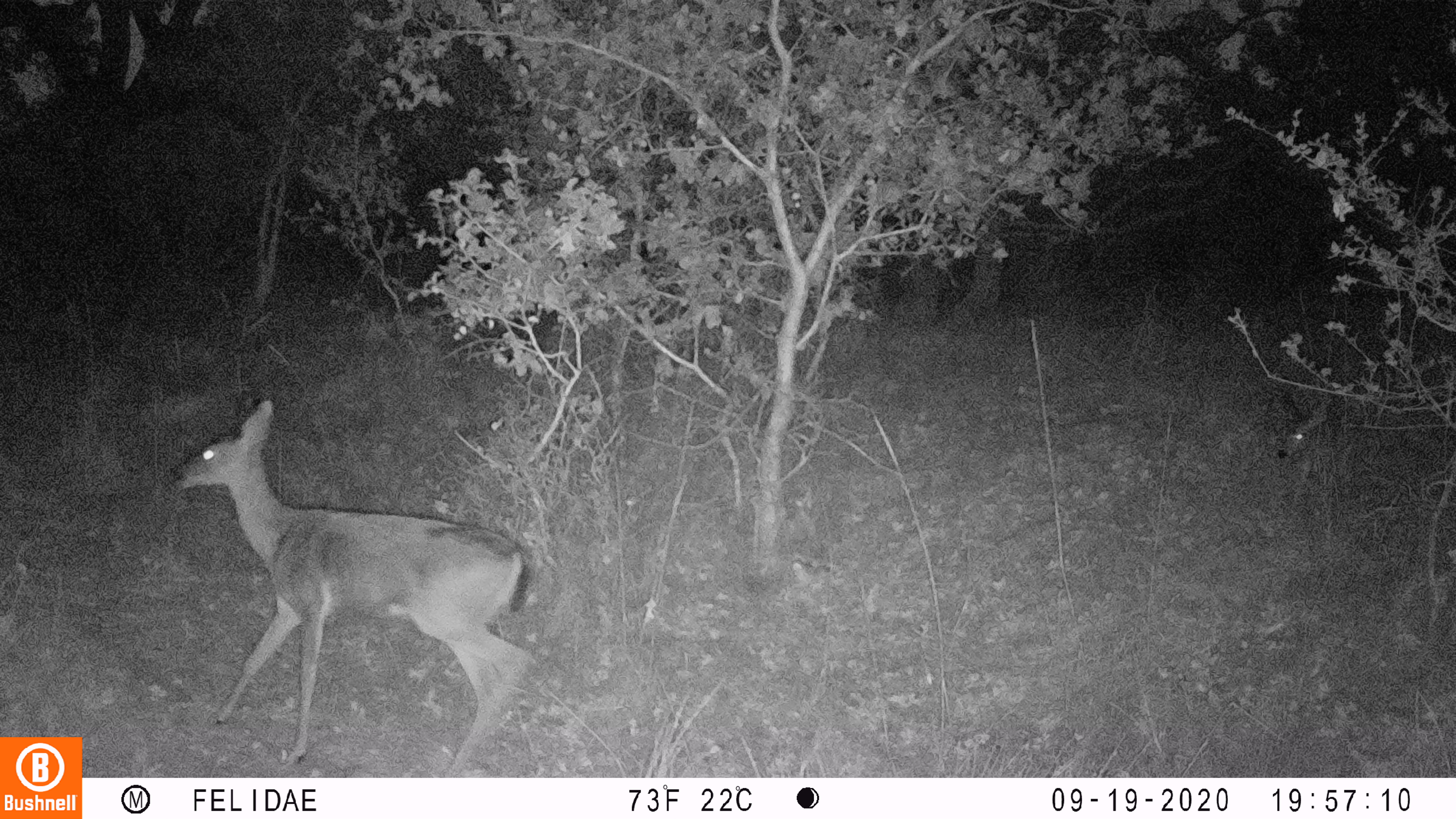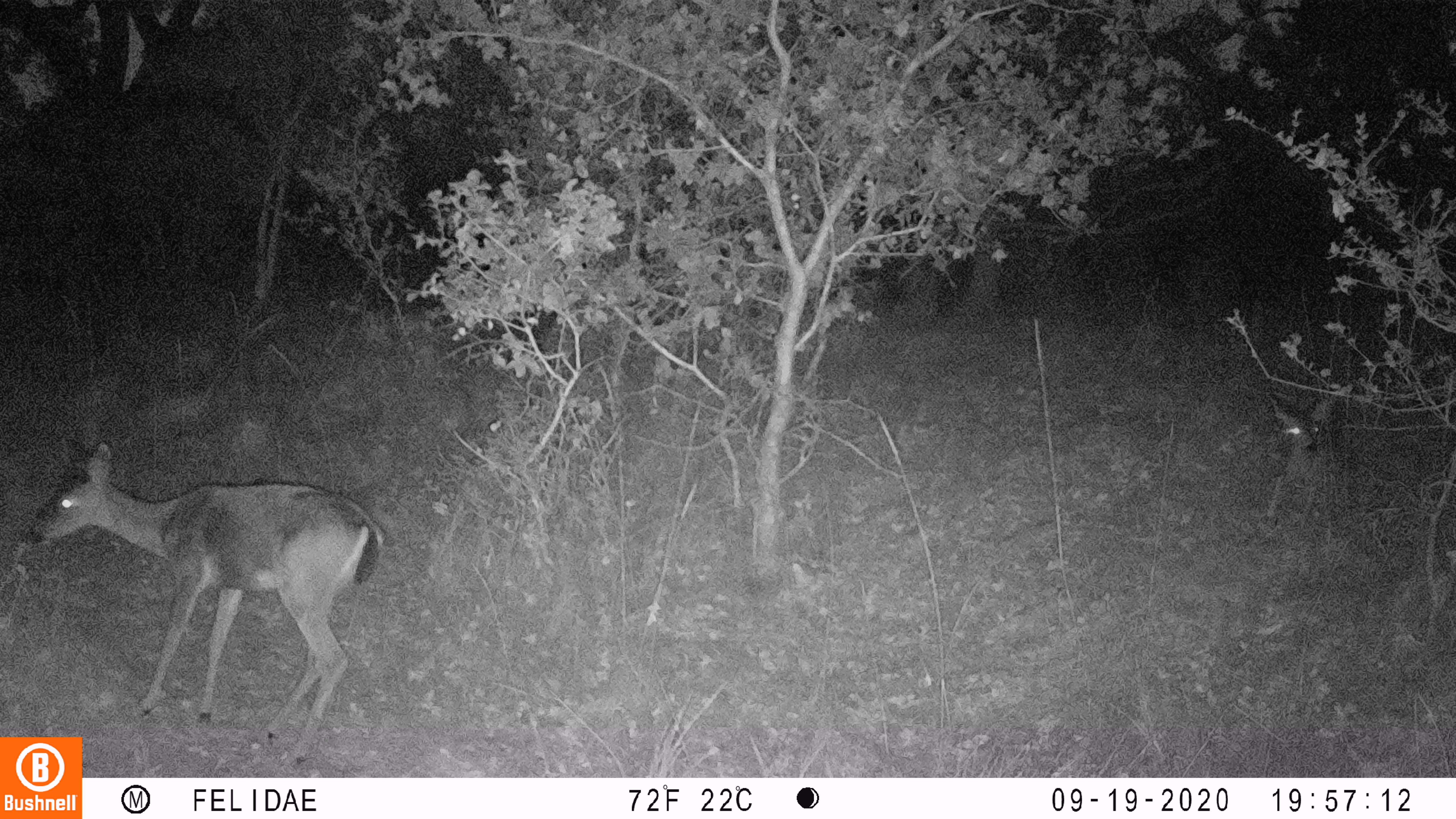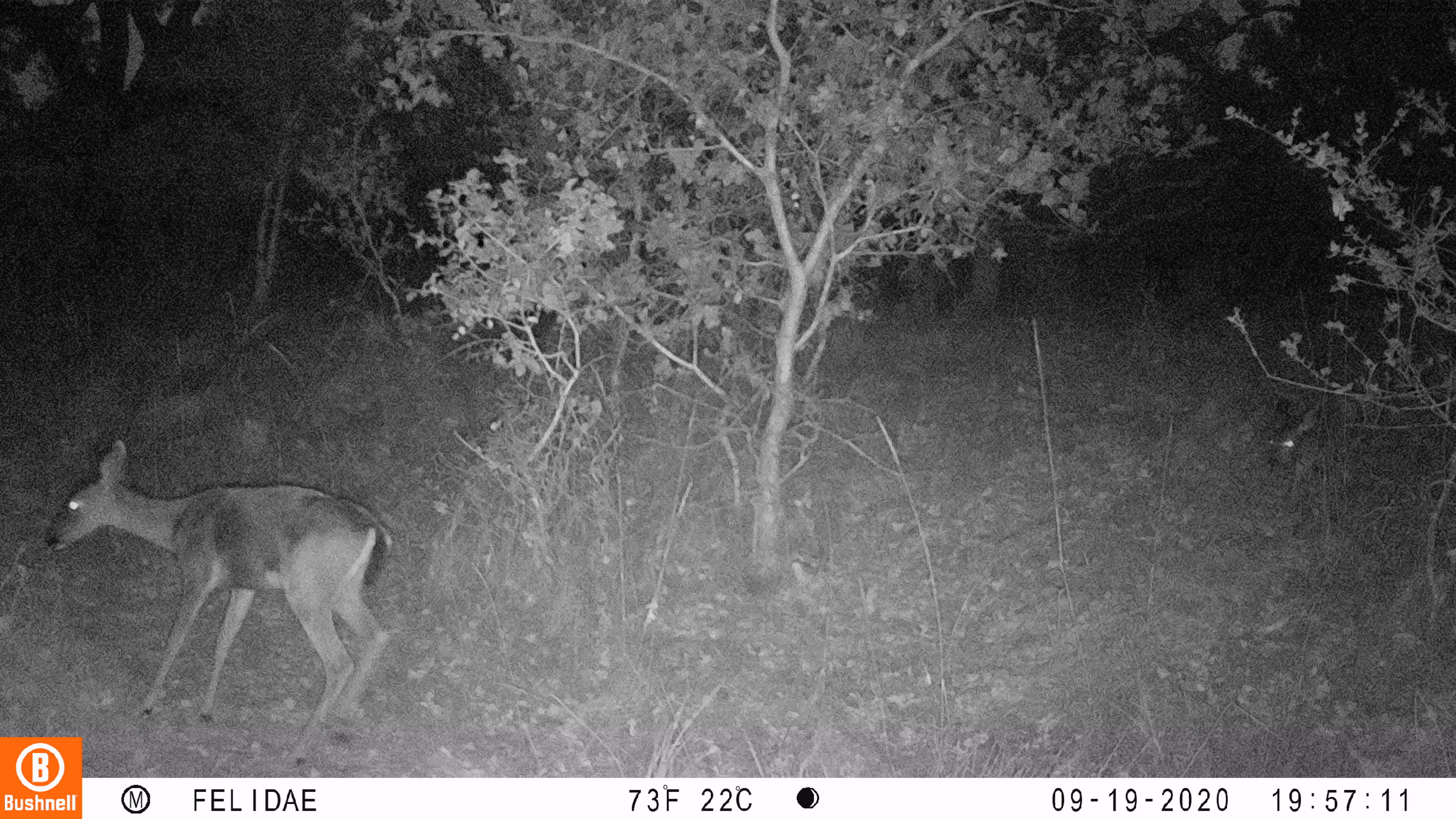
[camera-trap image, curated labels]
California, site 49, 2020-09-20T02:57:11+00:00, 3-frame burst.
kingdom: Animalia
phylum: Chordata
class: Mammalia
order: Artiodactyla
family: Cervidae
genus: Odocoileus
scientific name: Odocoileus hemionus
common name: mule deer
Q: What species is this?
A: Mule deer (Odocoileus hemionus).